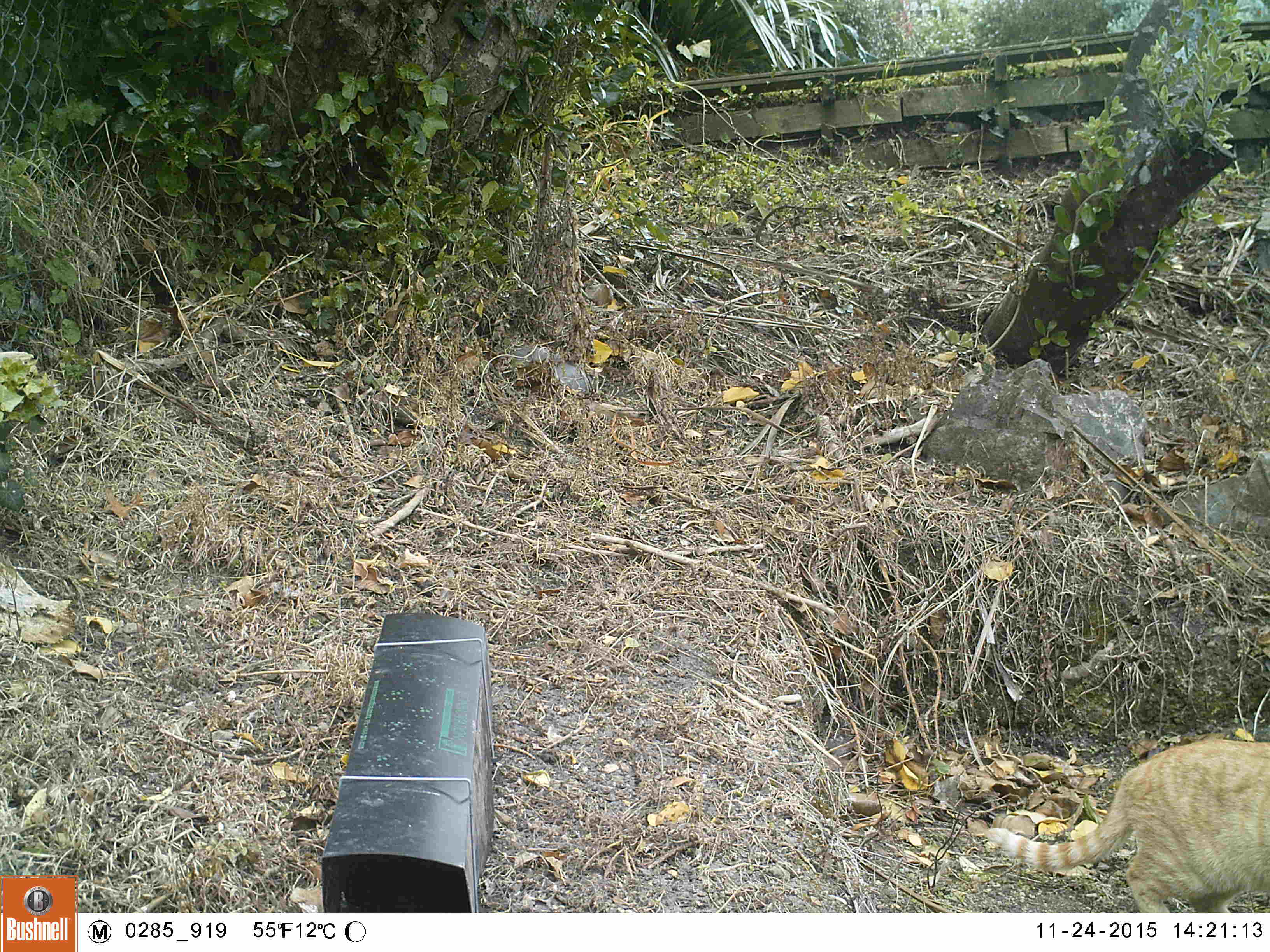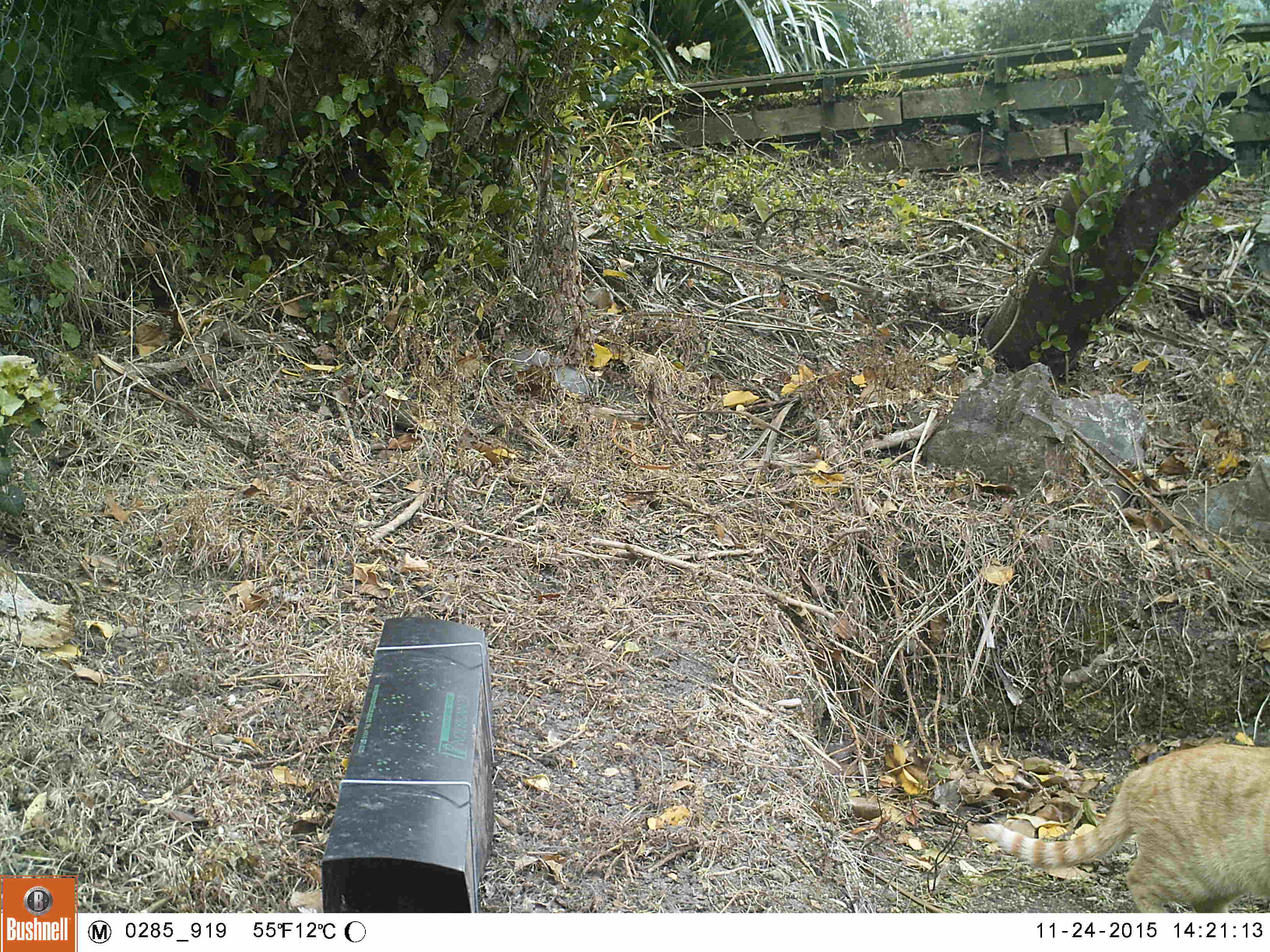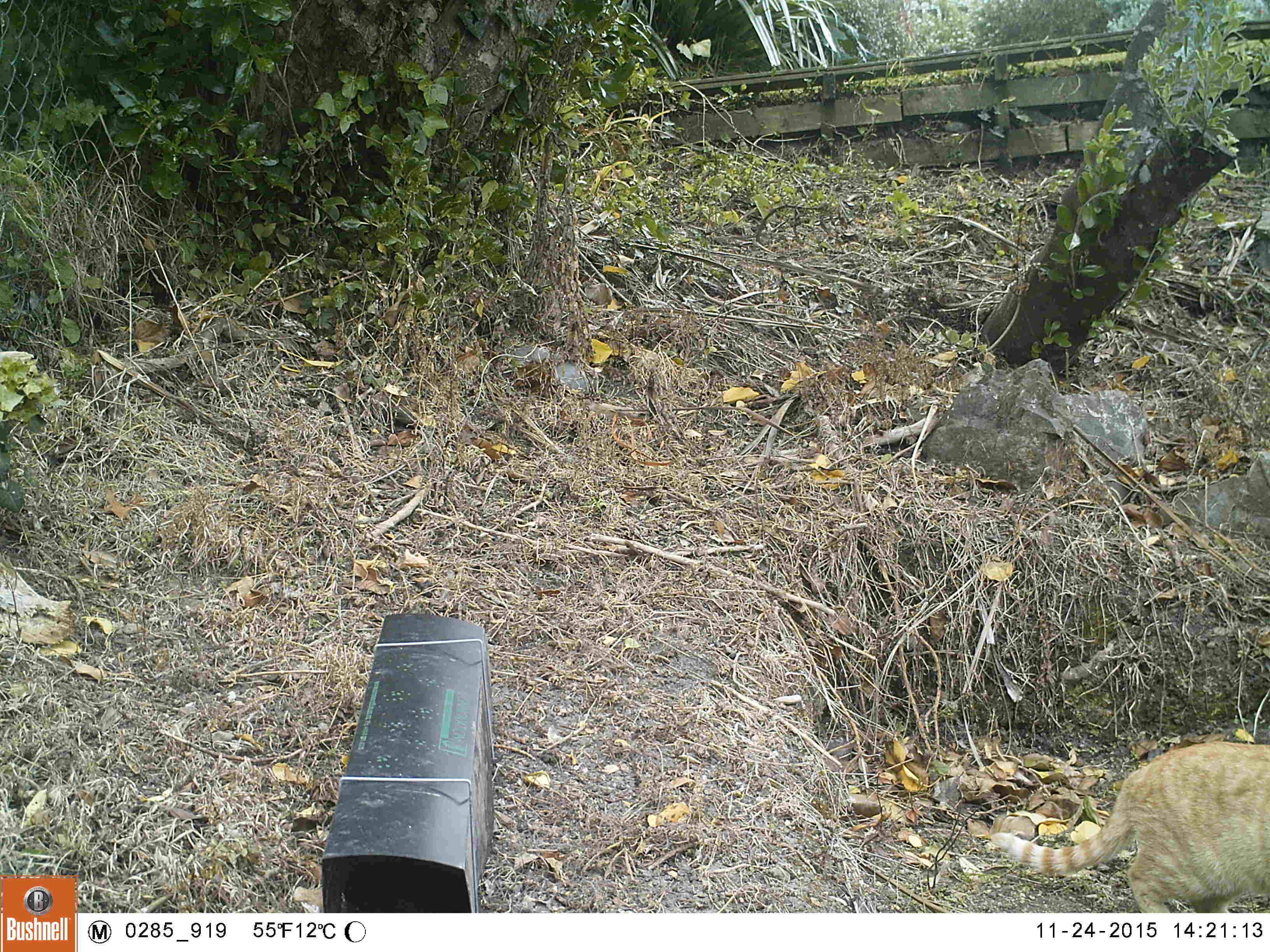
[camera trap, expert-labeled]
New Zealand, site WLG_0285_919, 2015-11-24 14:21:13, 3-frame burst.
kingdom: Animalia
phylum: Chordata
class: Mammalia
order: Carnivora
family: Felidae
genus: Felis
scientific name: Felis catus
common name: domestic cat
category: cat